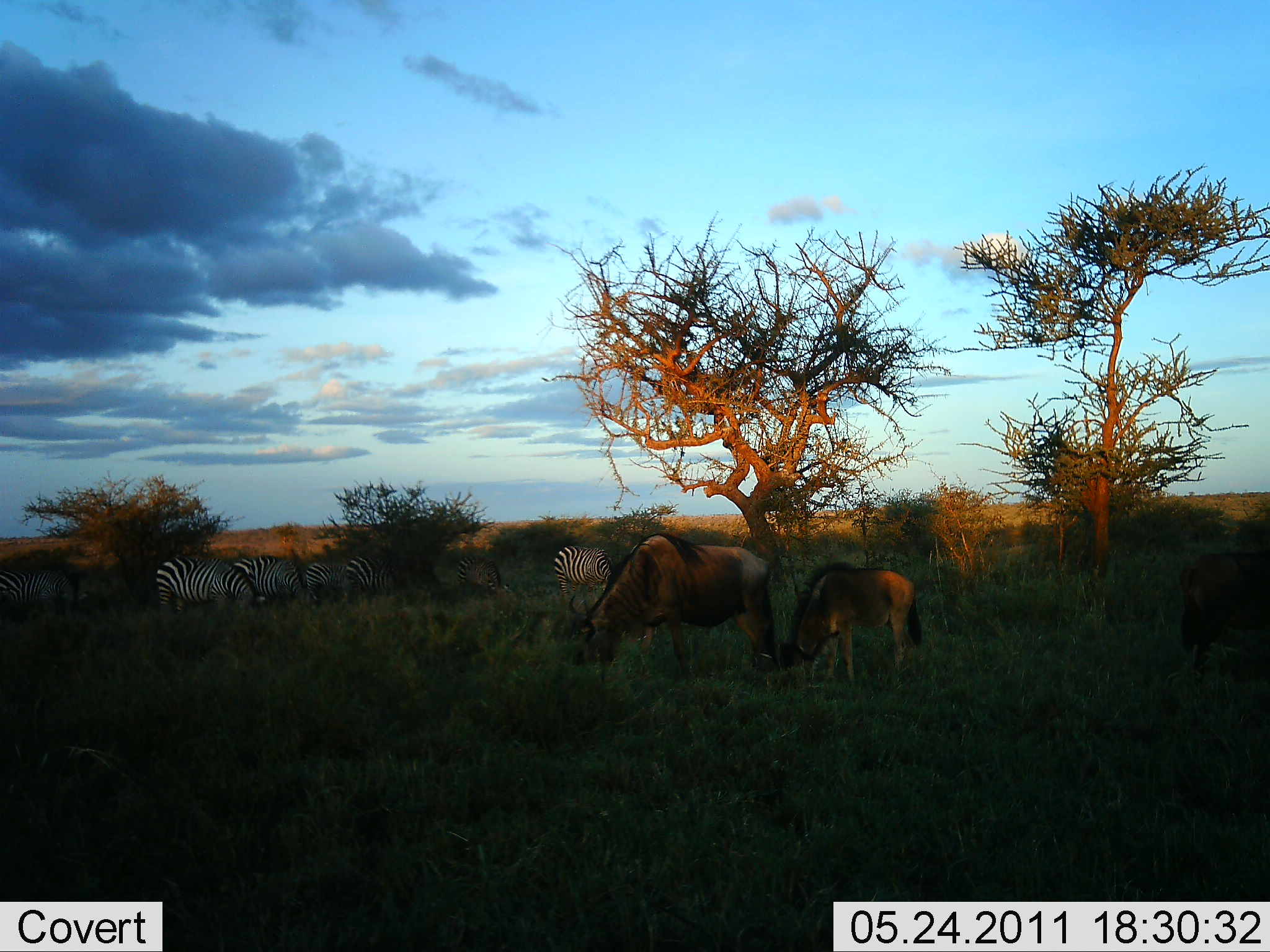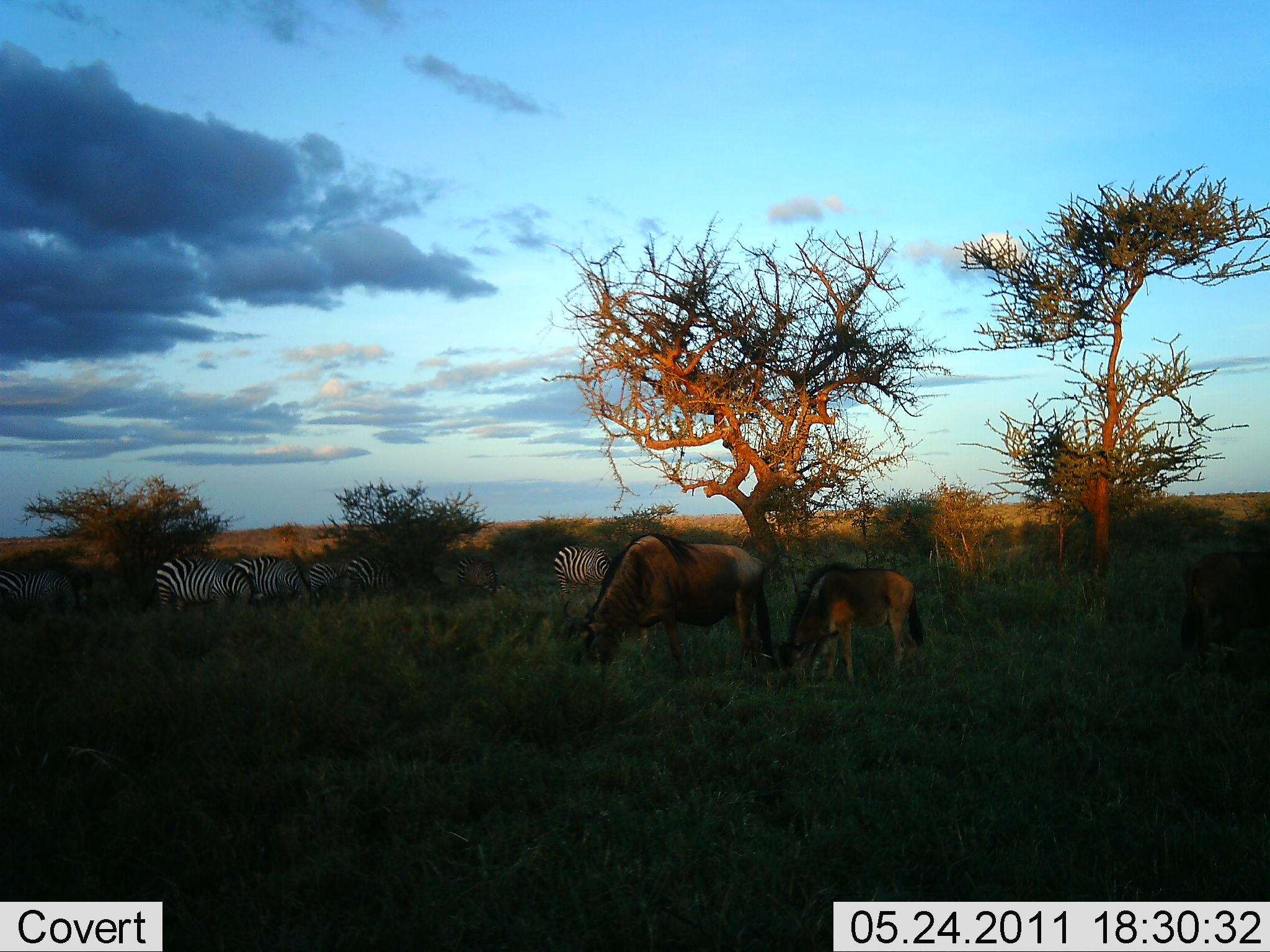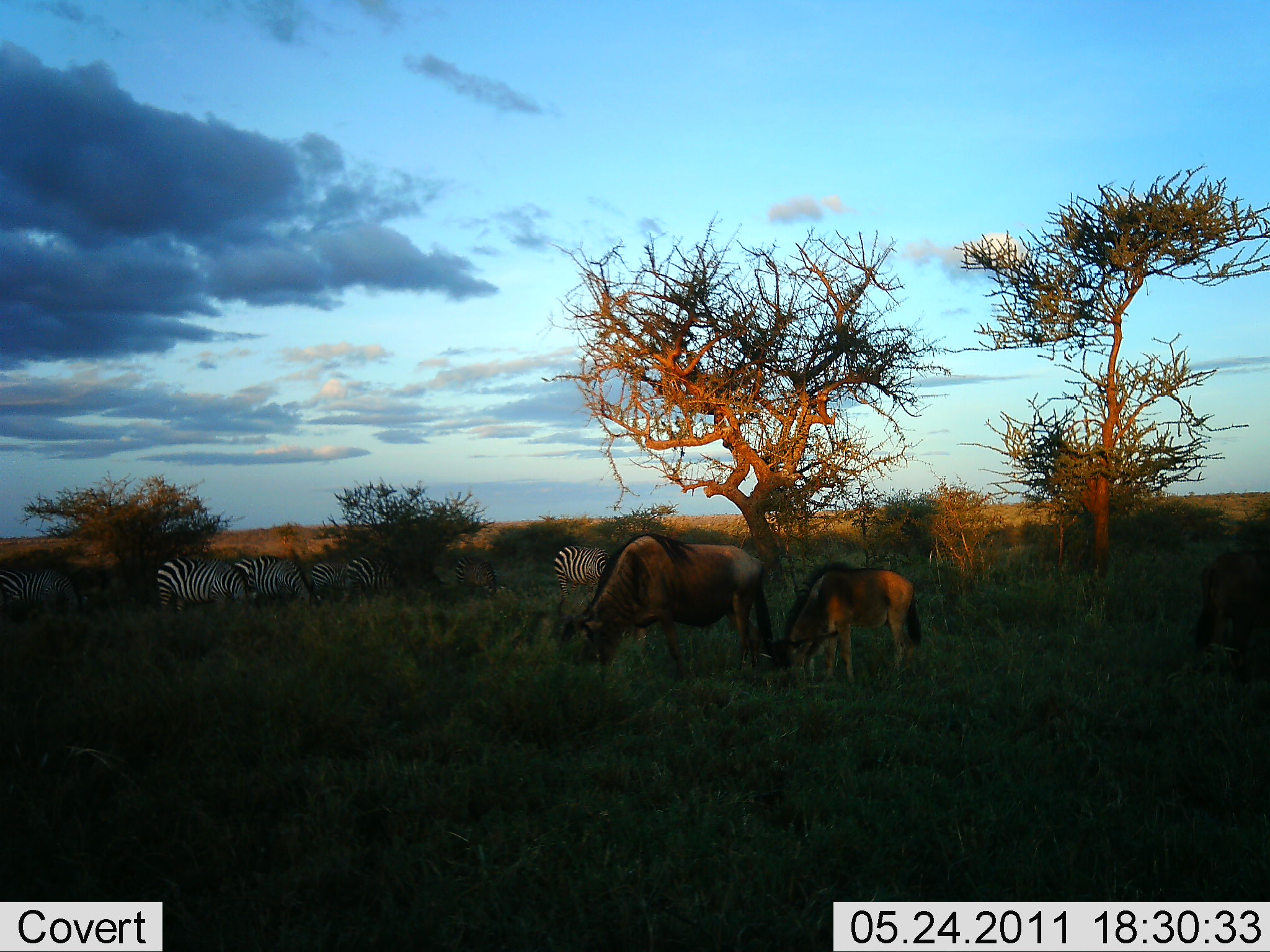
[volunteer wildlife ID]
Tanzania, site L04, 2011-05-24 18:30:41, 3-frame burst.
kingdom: Animalia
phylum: Chordata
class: Mammalia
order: Artiodactyla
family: Bovidae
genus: Connochaetes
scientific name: Connochaetes taurinus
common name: blue wildebeest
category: wildebeest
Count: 3.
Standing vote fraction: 25%.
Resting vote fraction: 8%.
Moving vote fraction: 0%.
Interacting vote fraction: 0%.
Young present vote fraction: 42%.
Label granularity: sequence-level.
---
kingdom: Animalia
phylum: Chordata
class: Mammalia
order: Perissodactyla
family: Equidae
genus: Equus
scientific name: Equus quagga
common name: plains zebra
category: zebra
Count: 6.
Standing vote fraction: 42%.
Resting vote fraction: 0%.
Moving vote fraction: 0%.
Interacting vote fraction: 0%.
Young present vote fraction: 0%.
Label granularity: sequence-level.